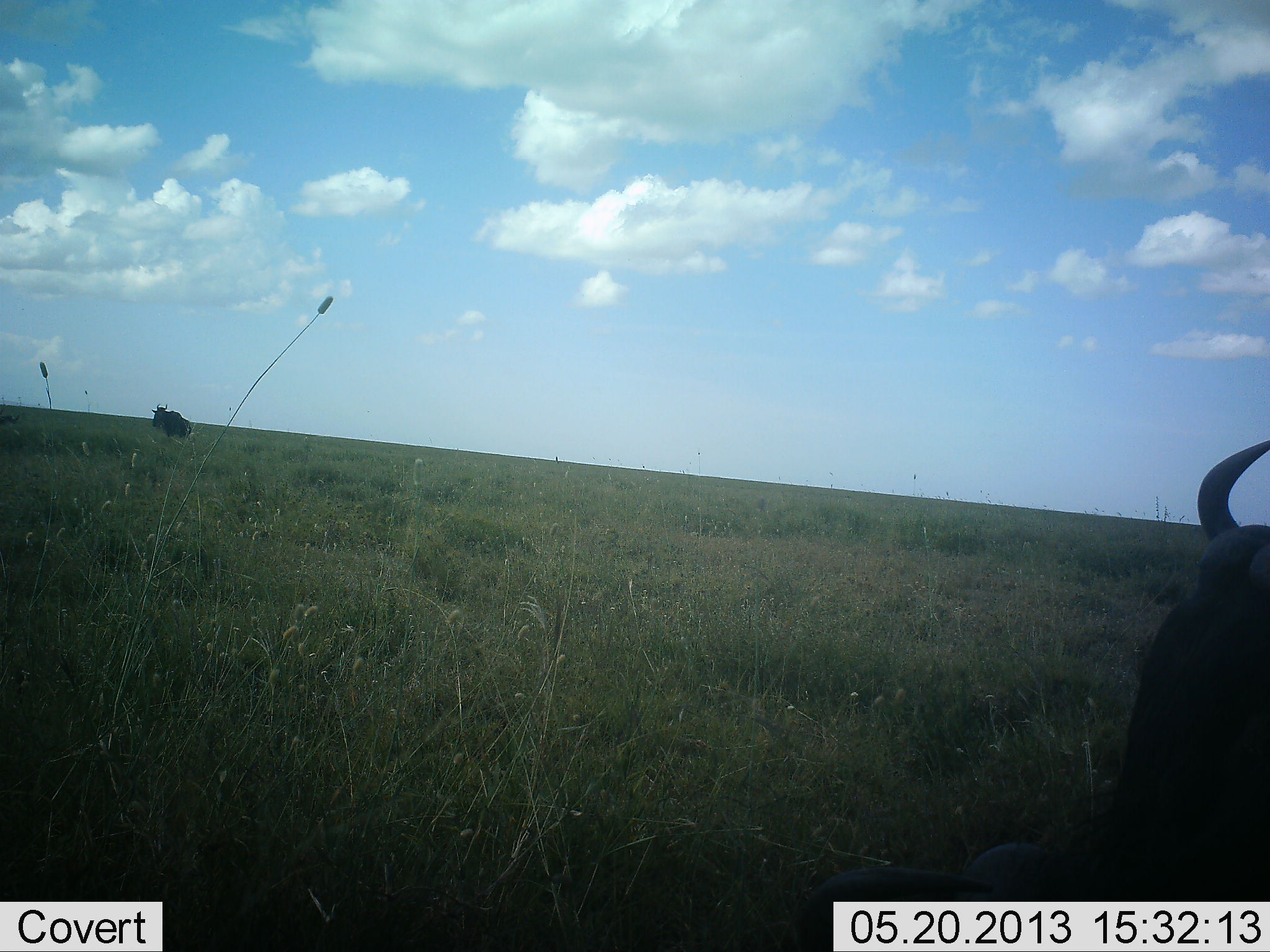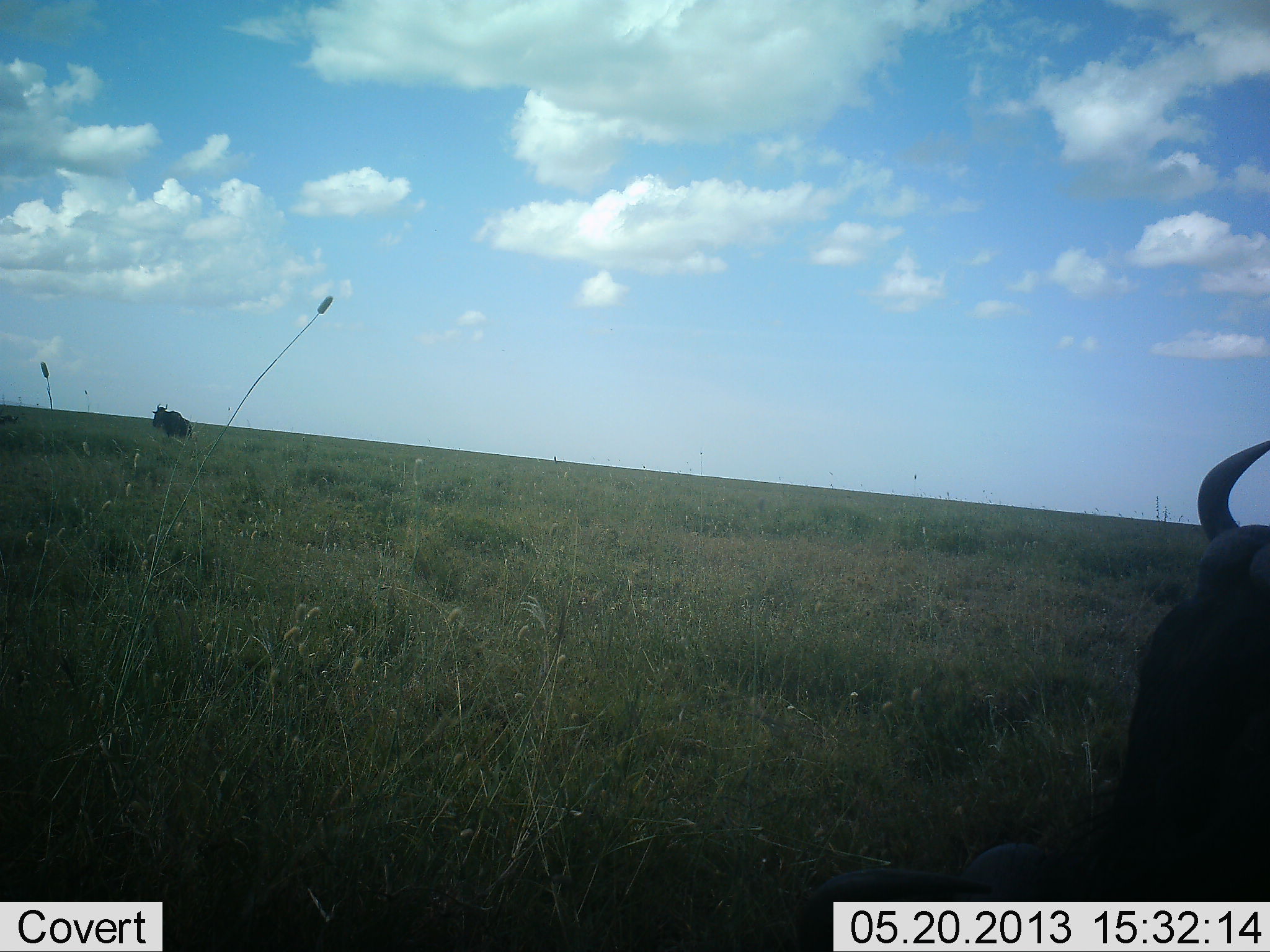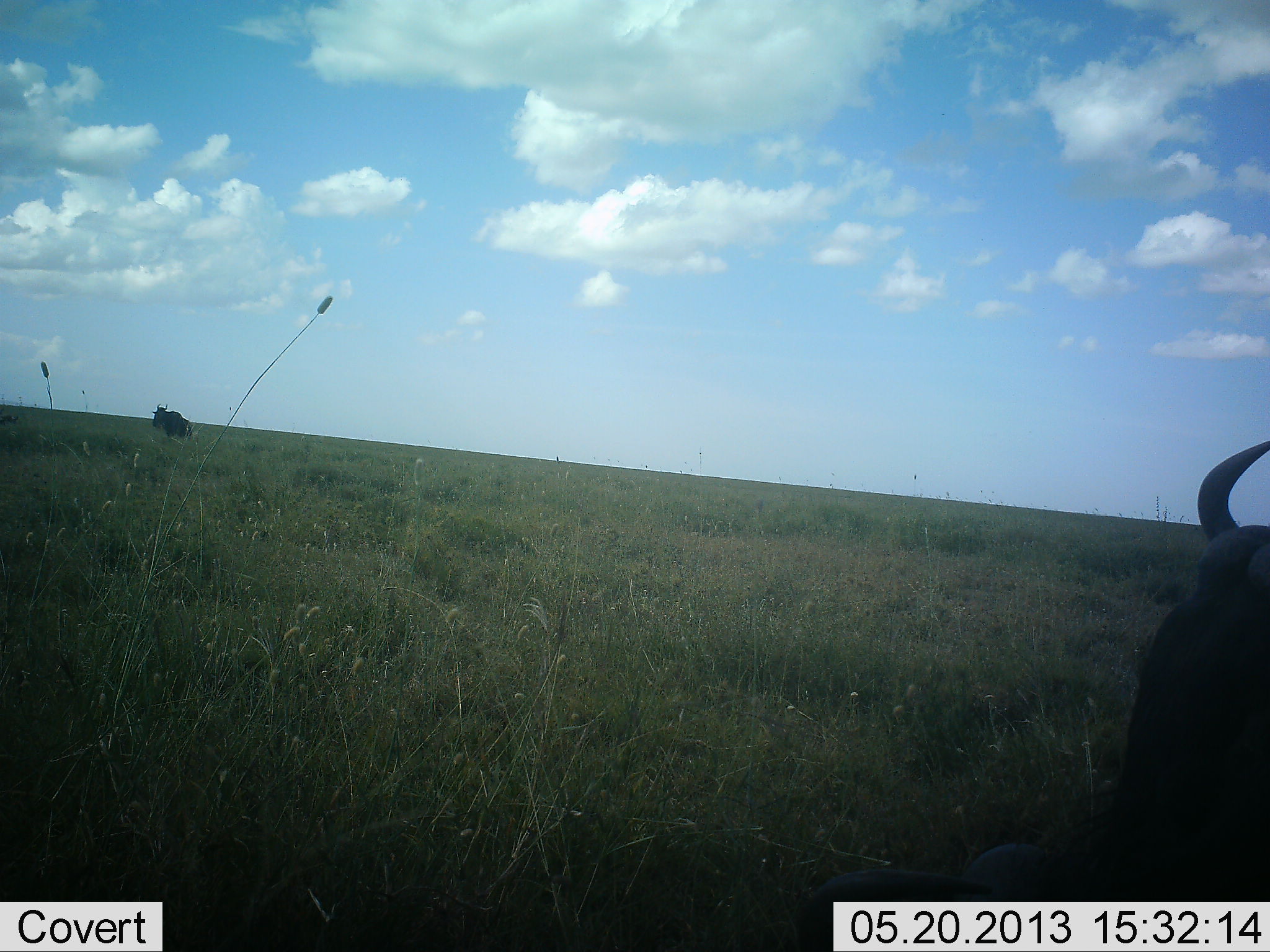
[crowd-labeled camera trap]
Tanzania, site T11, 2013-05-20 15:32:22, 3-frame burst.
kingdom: Animalia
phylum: Chordata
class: Mammalia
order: Artiodactyla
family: Bovidae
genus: Connochaetes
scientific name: Connochaetes taurinus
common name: blue wildebeest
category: wildebeest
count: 2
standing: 77%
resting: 59%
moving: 5%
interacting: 0%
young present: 0%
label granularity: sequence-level